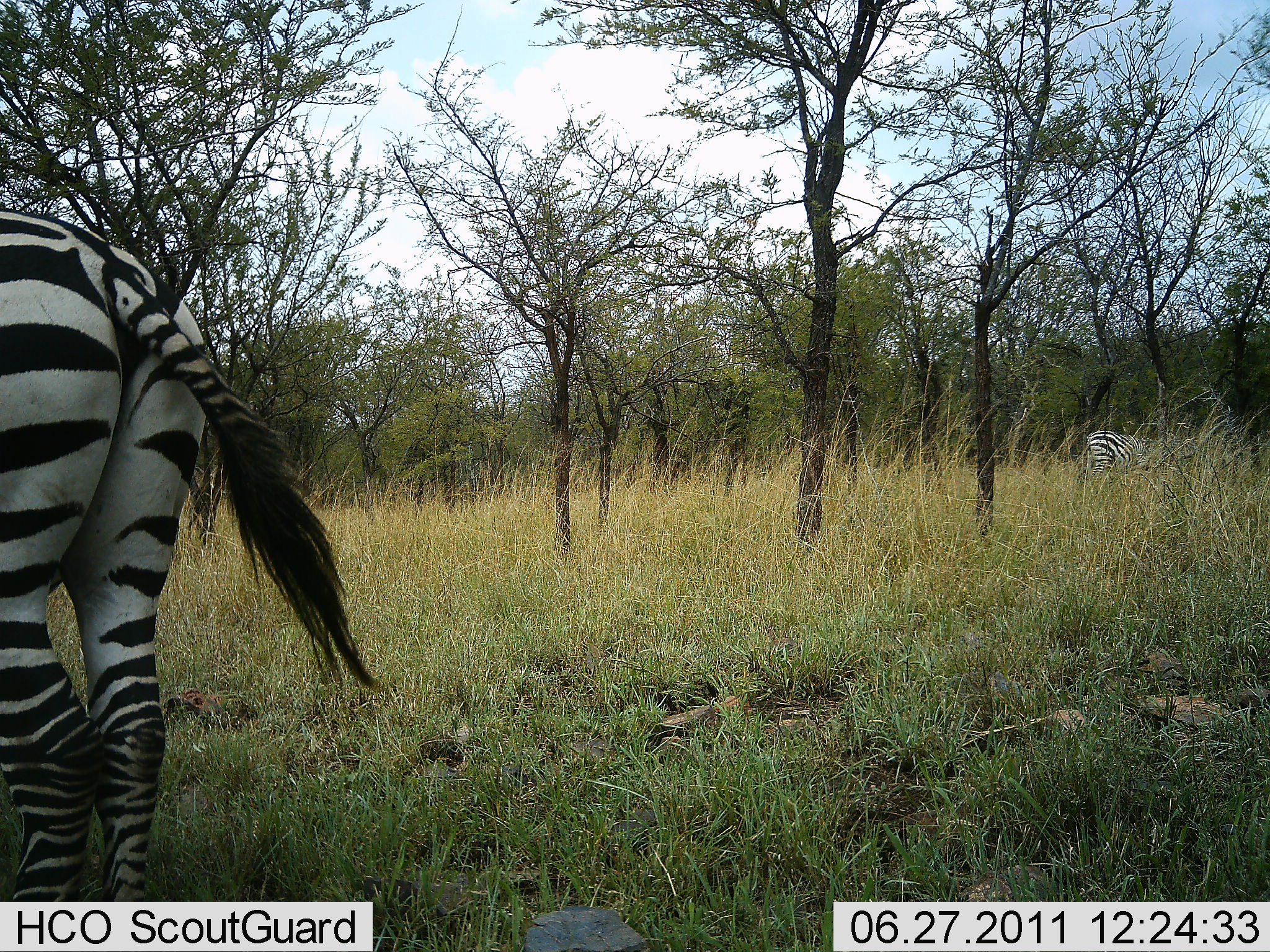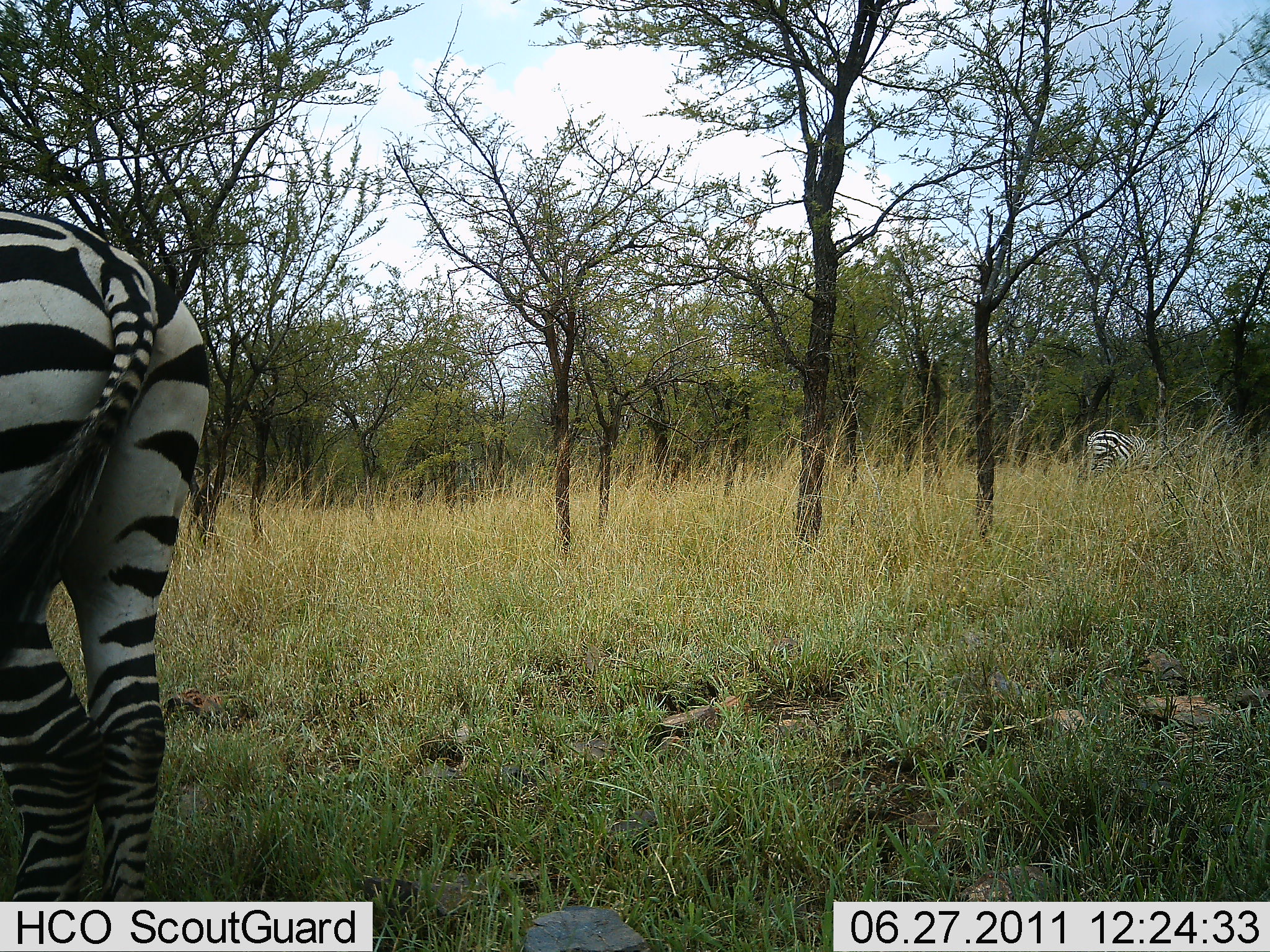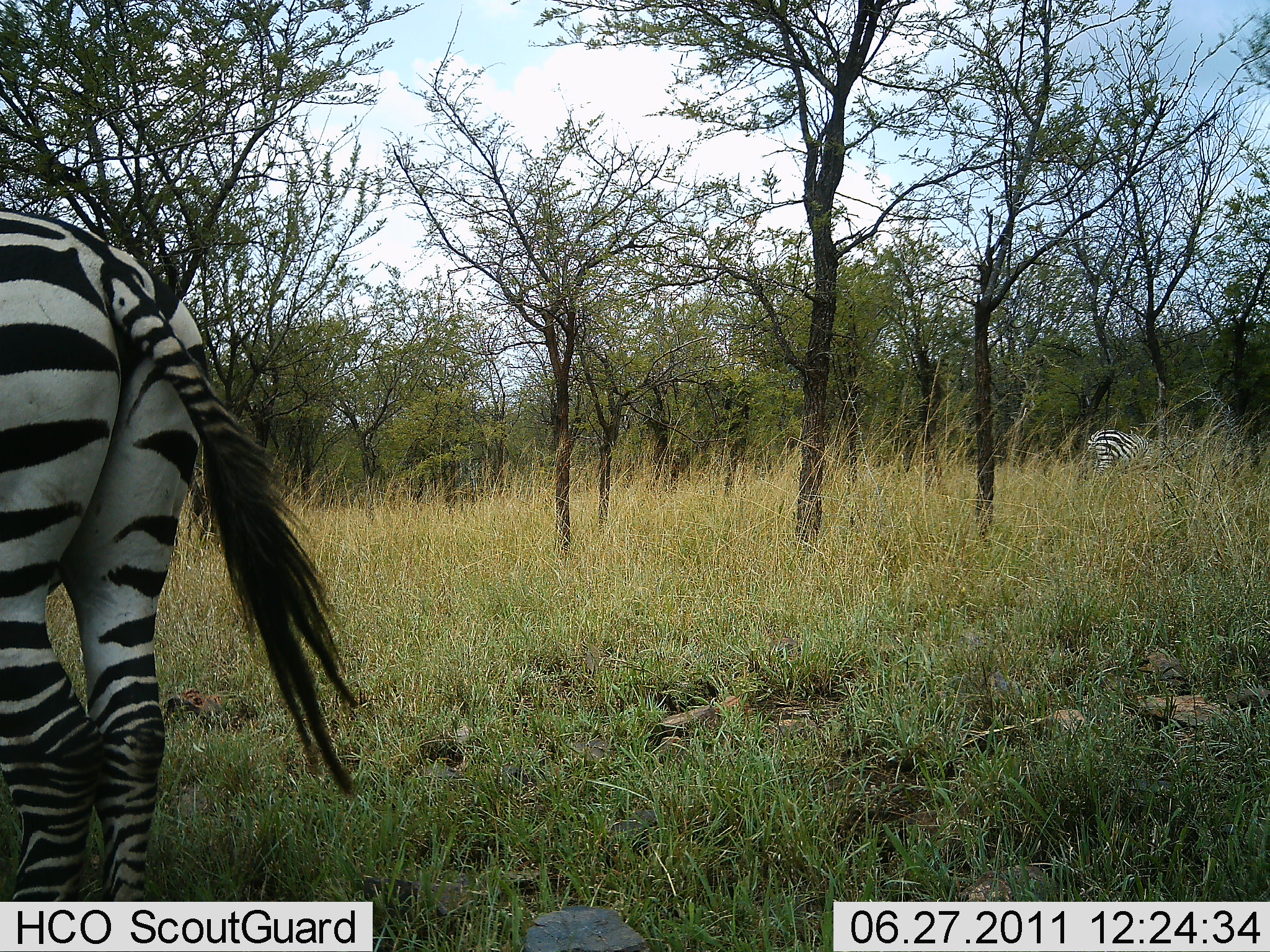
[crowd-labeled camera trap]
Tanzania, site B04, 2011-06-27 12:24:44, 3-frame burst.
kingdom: Animalia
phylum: Chordata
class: Mammalia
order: Perissodactyla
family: Equidae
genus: Equus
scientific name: Equus quagga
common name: plains zebra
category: zebra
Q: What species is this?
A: Zebra (plains zebra) (Equus quagga).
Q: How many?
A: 2.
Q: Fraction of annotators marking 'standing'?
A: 93%.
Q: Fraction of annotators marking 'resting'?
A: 0%.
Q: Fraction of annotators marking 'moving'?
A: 7%.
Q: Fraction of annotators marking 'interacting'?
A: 7%.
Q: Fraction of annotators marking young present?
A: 0%.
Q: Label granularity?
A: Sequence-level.